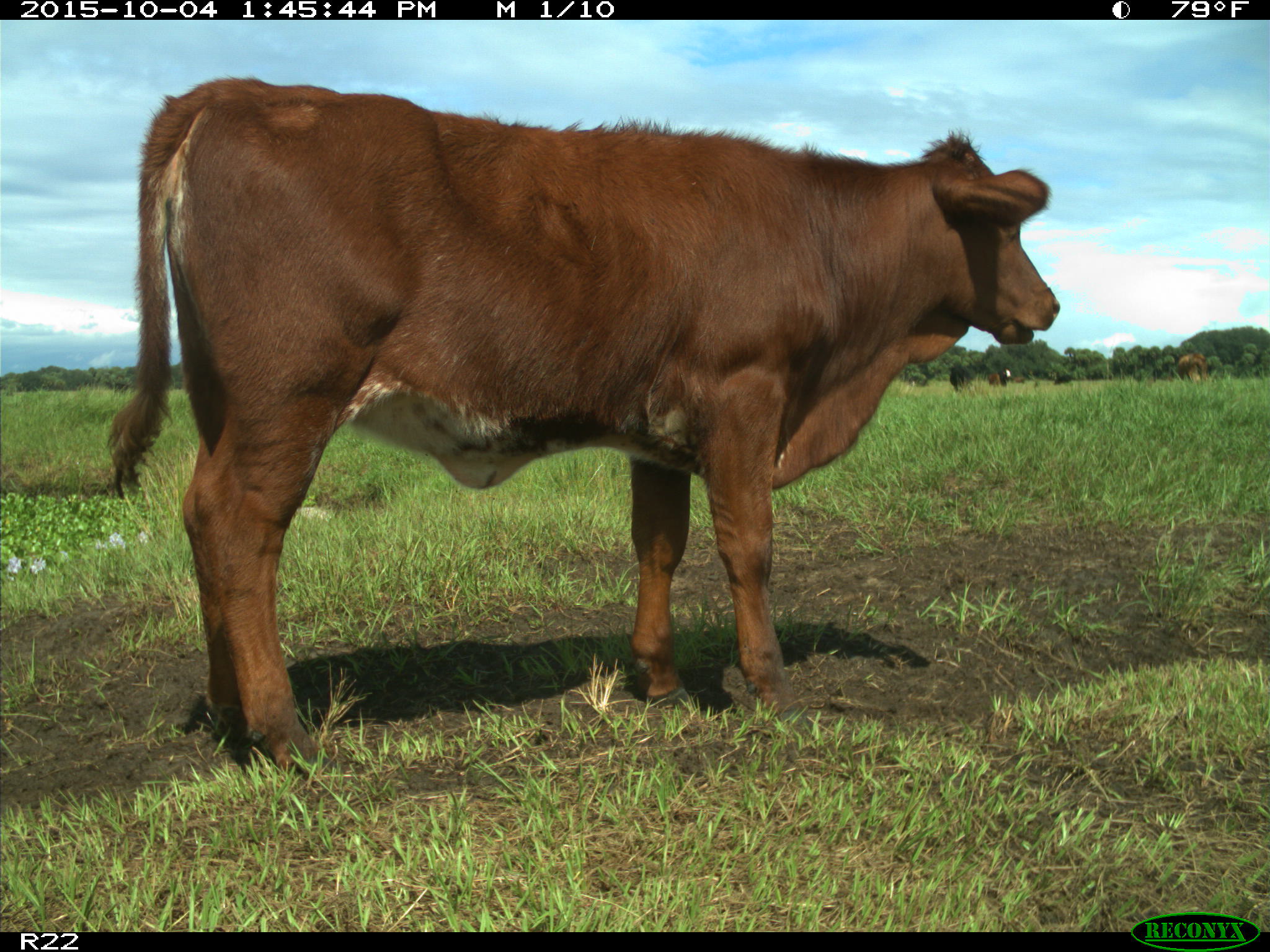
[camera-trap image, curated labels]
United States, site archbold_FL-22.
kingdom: Animalia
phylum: Chordata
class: Mammalia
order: Artiodactyla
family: Bovidae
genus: Bos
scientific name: Bos taurus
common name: domestic cow